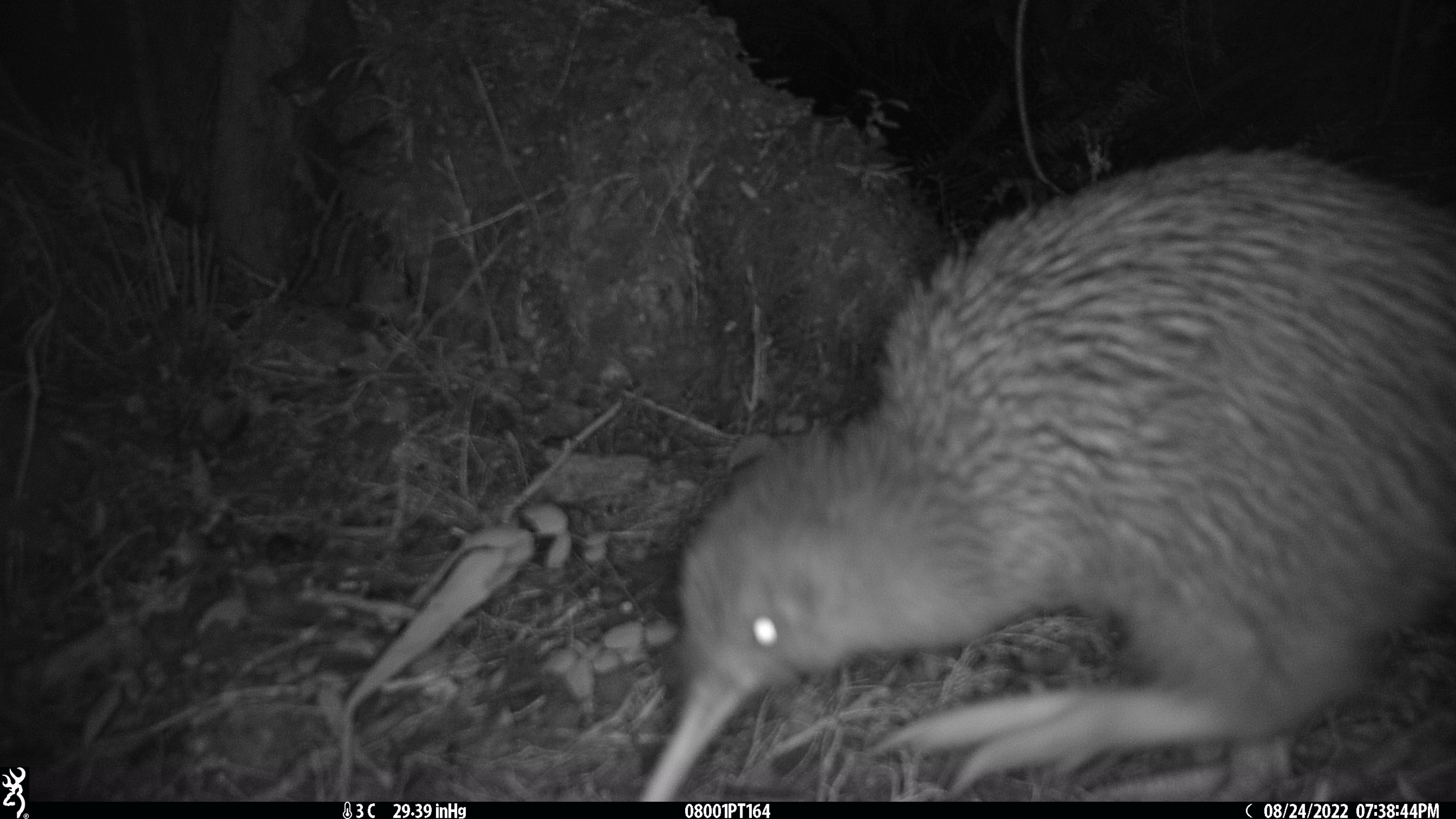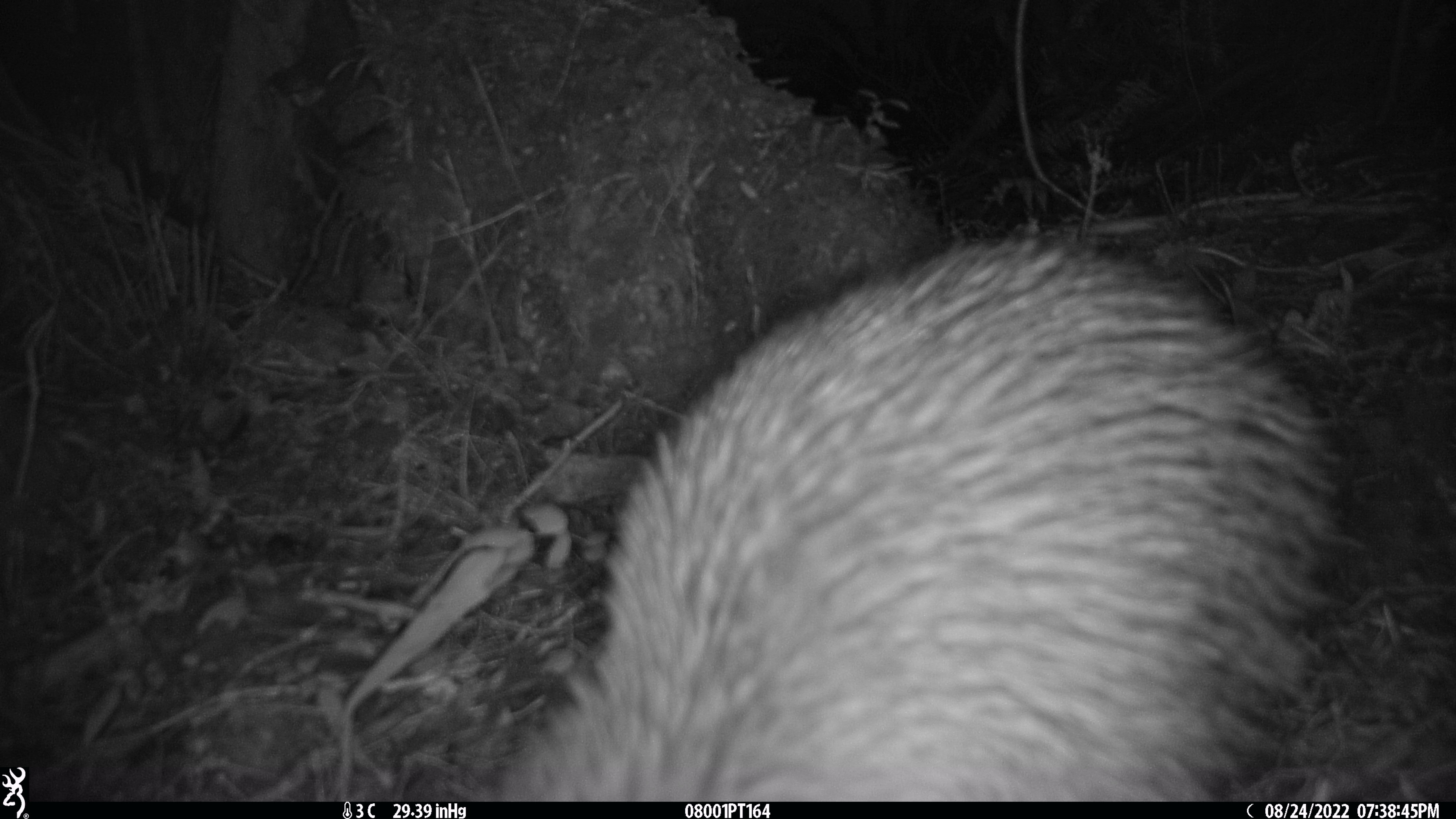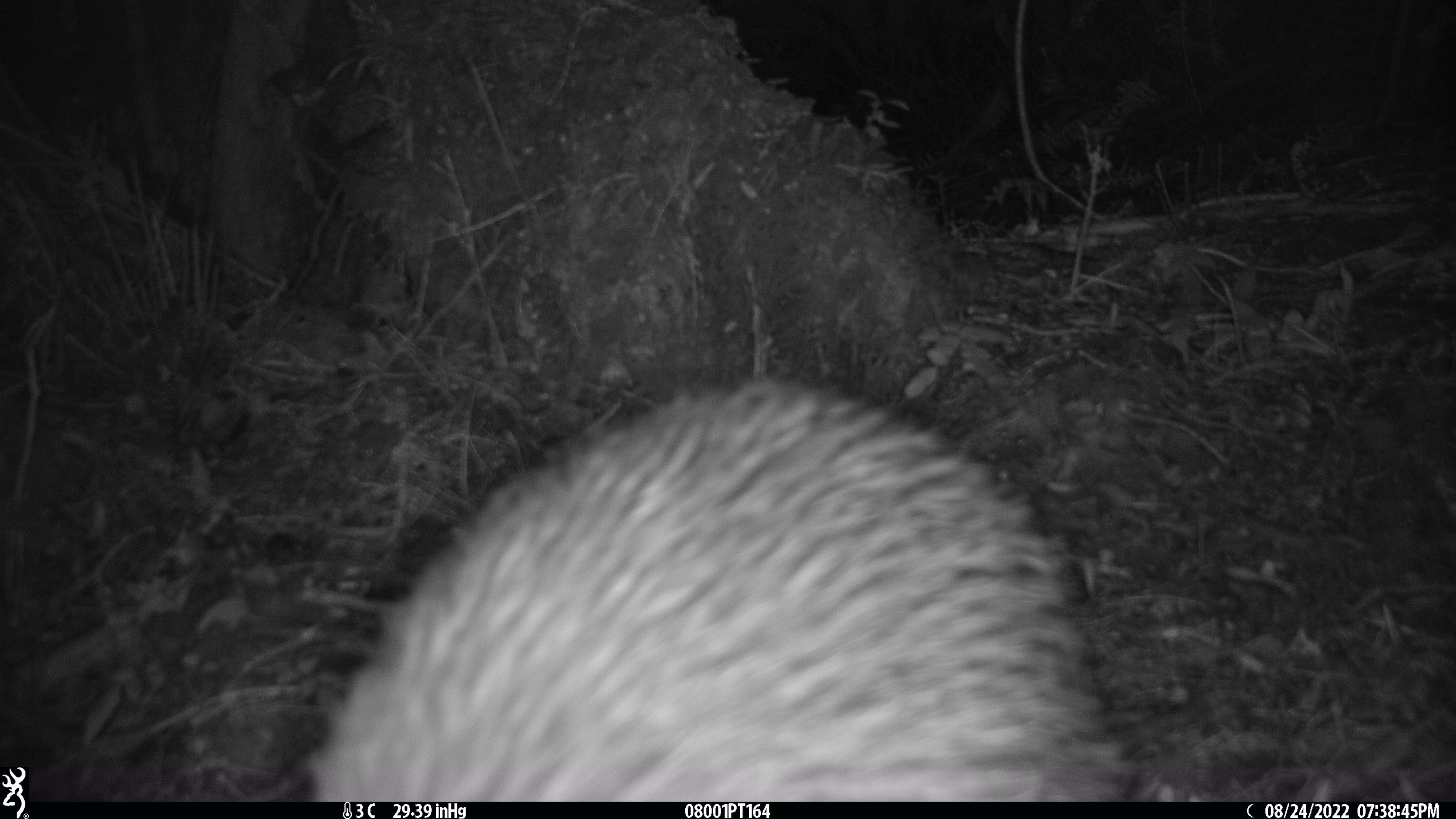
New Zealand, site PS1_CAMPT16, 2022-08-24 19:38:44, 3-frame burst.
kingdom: Animalia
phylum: Chordata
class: Aves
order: Apterygiformes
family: Apterygidae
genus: Apteryx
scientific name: Apteryx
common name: kiwi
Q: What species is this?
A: Kiwi (Apteryx).